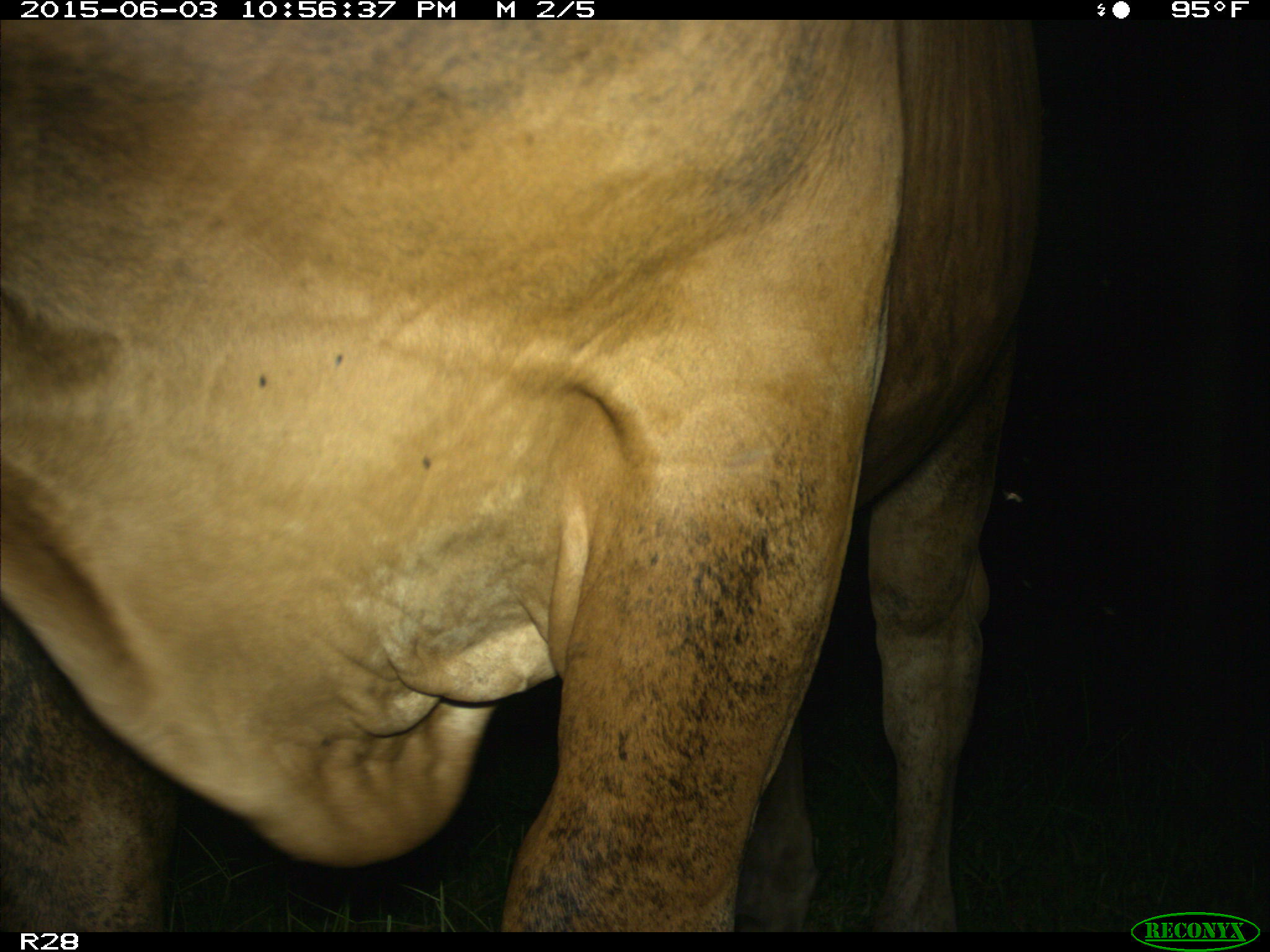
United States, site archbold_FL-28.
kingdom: Animalia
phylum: Chordata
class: Mammalia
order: Artiodactyla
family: Bovidae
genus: Bos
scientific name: Bos taurus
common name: domestic cow